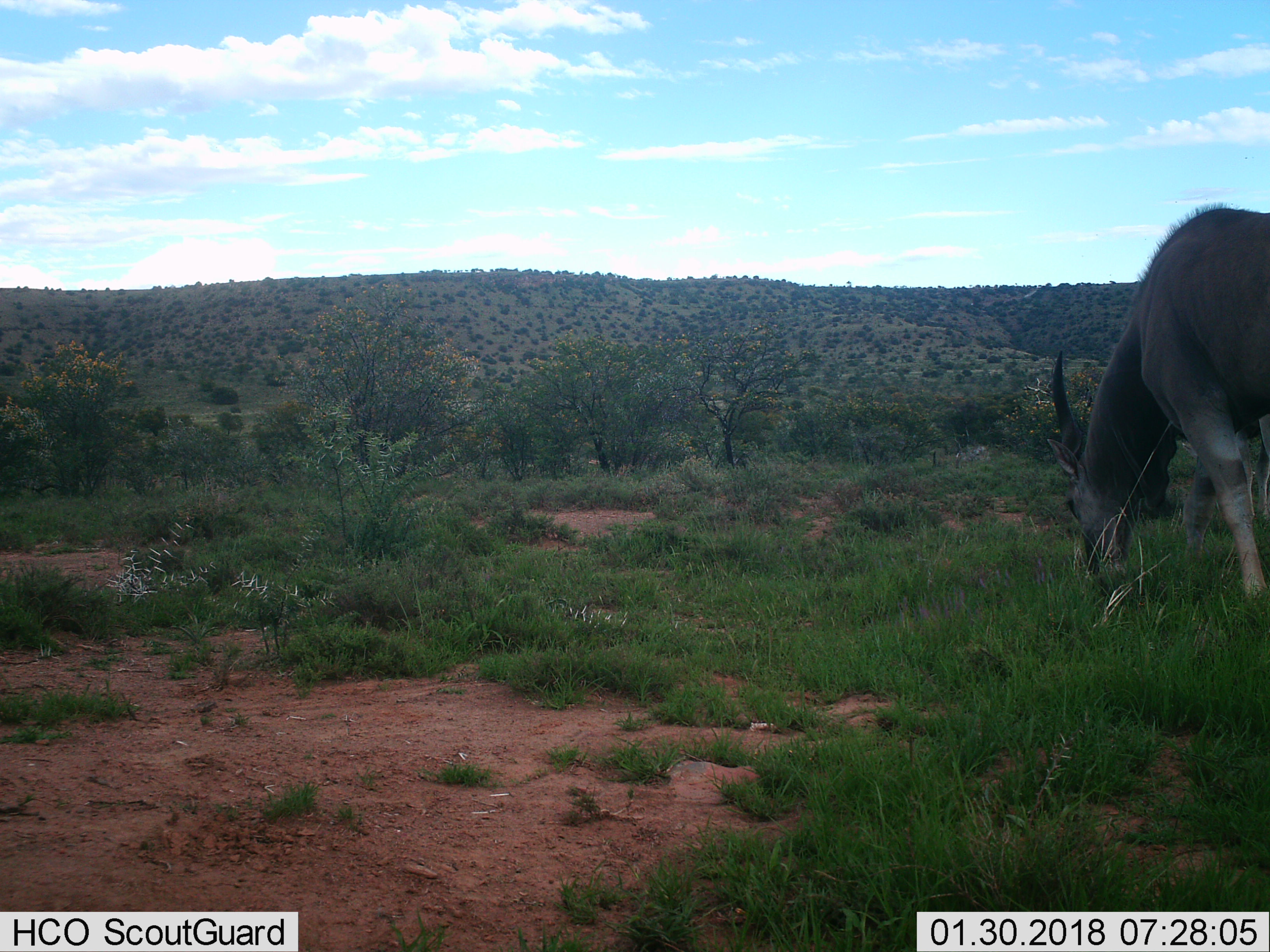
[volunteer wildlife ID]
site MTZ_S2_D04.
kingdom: Animalia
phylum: Chordata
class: Mammalia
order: Artiodactyla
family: Bovidae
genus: Tragelaphus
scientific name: Tragelaphus oryx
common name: eland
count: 1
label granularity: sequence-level